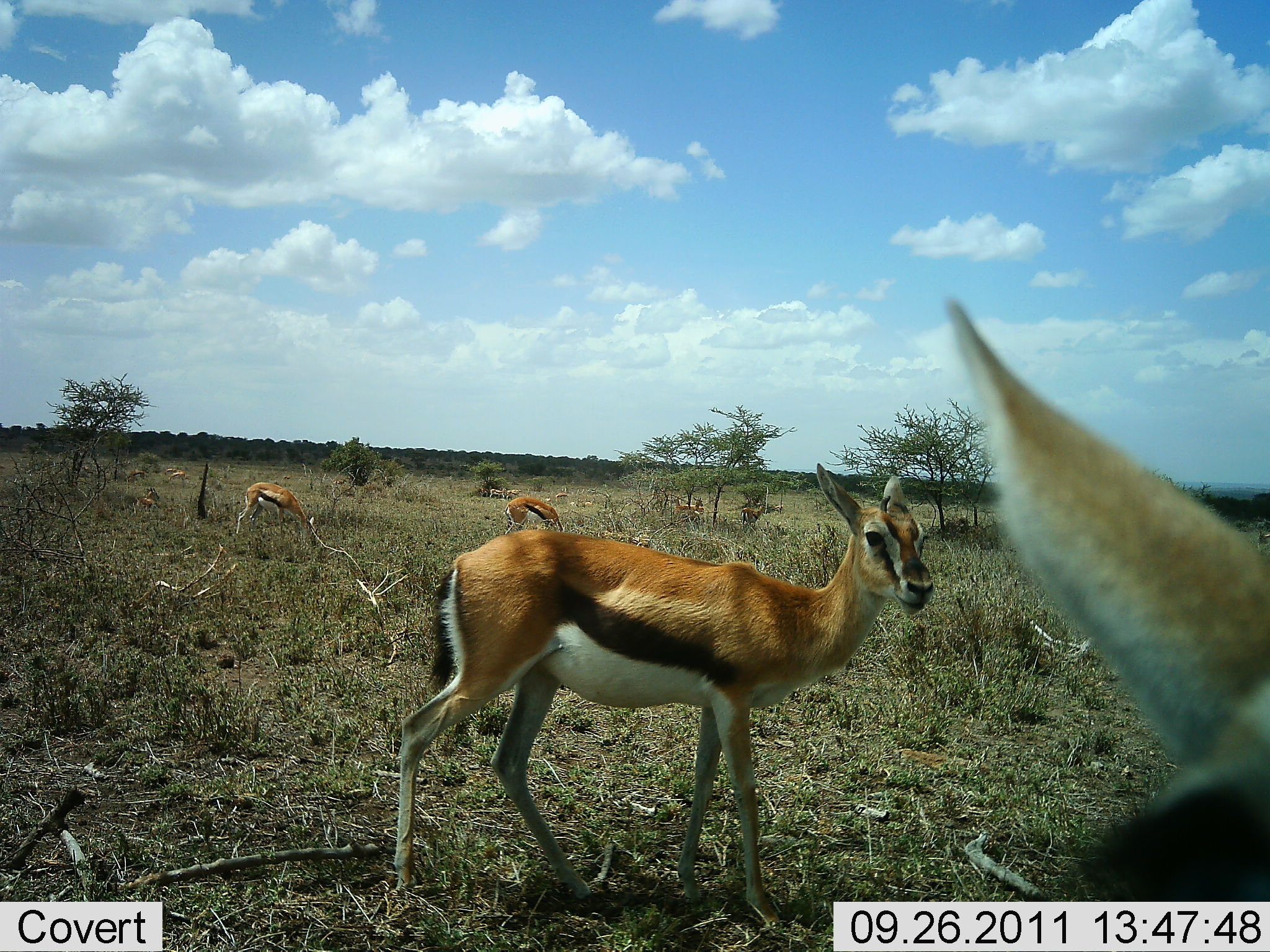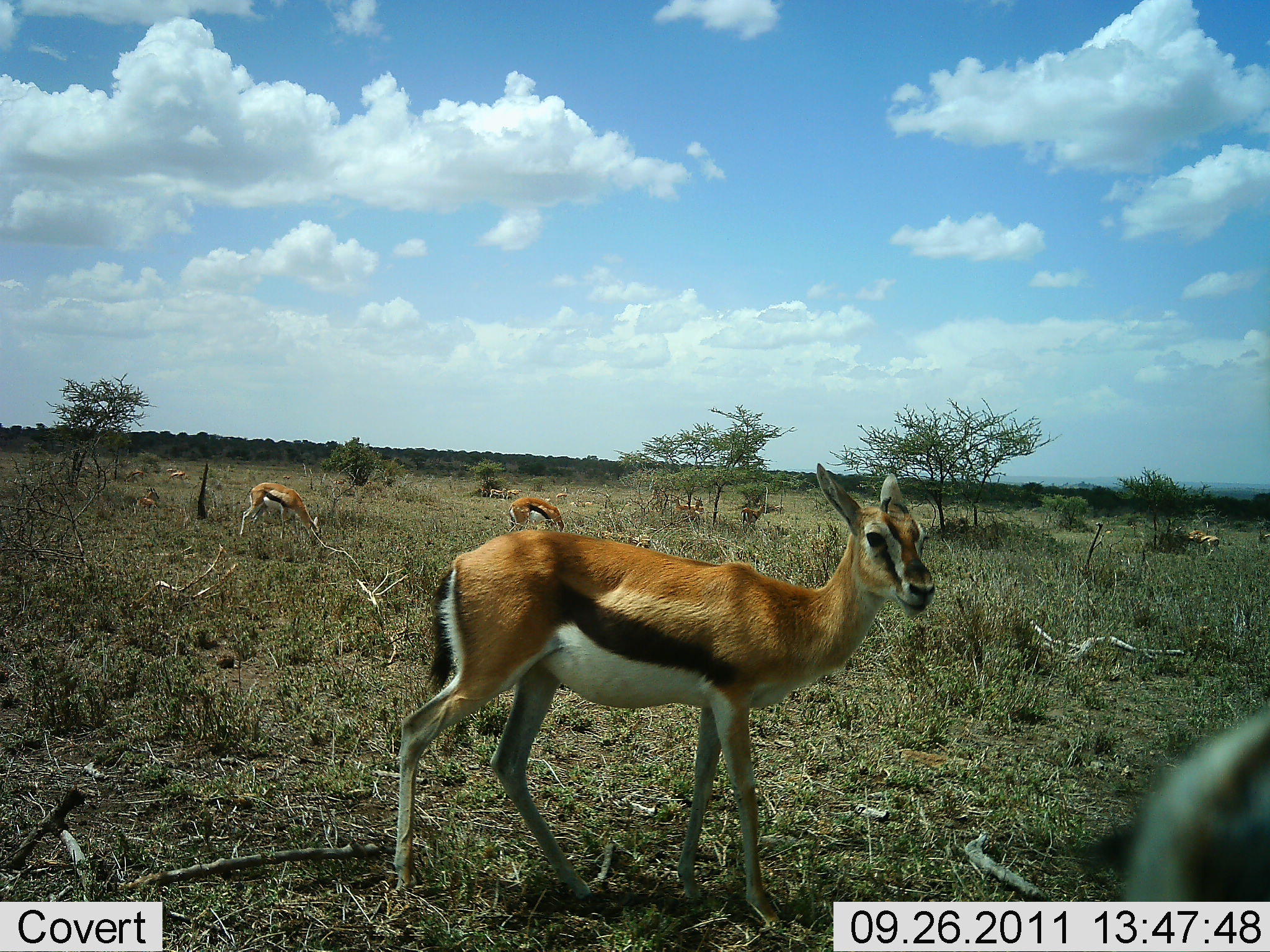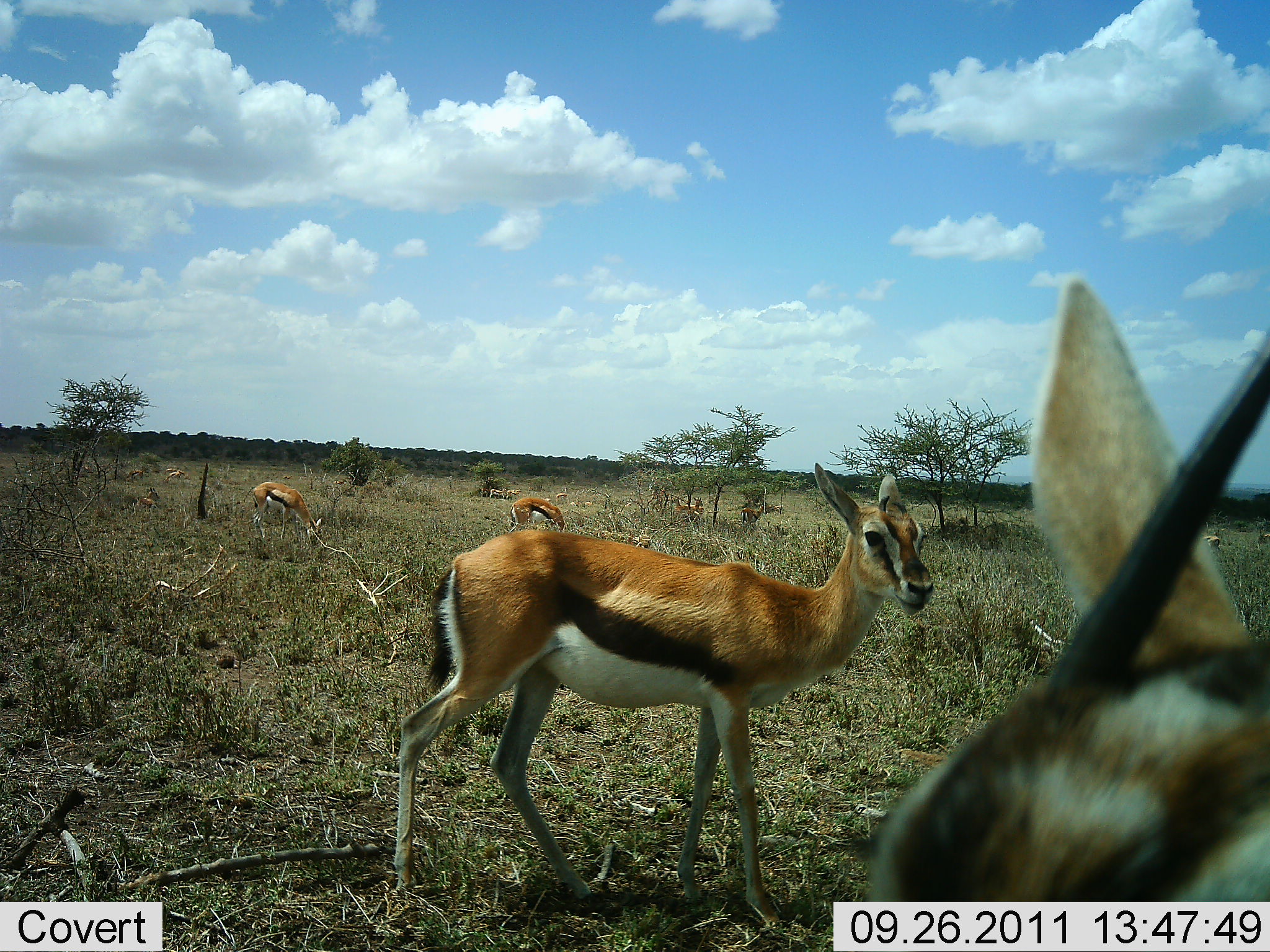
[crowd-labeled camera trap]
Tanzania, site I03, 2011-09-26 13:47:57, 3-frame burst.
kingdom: Animalia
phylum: Chordata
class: Mammalia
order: Artiodactyla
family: Bovidae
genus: Eudorcas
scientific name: Eudorcas thomsonii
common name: thomson's gazelle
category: gazellethomsons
Gazellethomsons (thomson's gazelle) (Eudorcas thomsonii), count 8. Behavior (volunteer vote fractions): standing 93%, resting 7%, moving 21%, interacting 0%. Young present (vote fraction): 0%. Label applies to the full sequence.